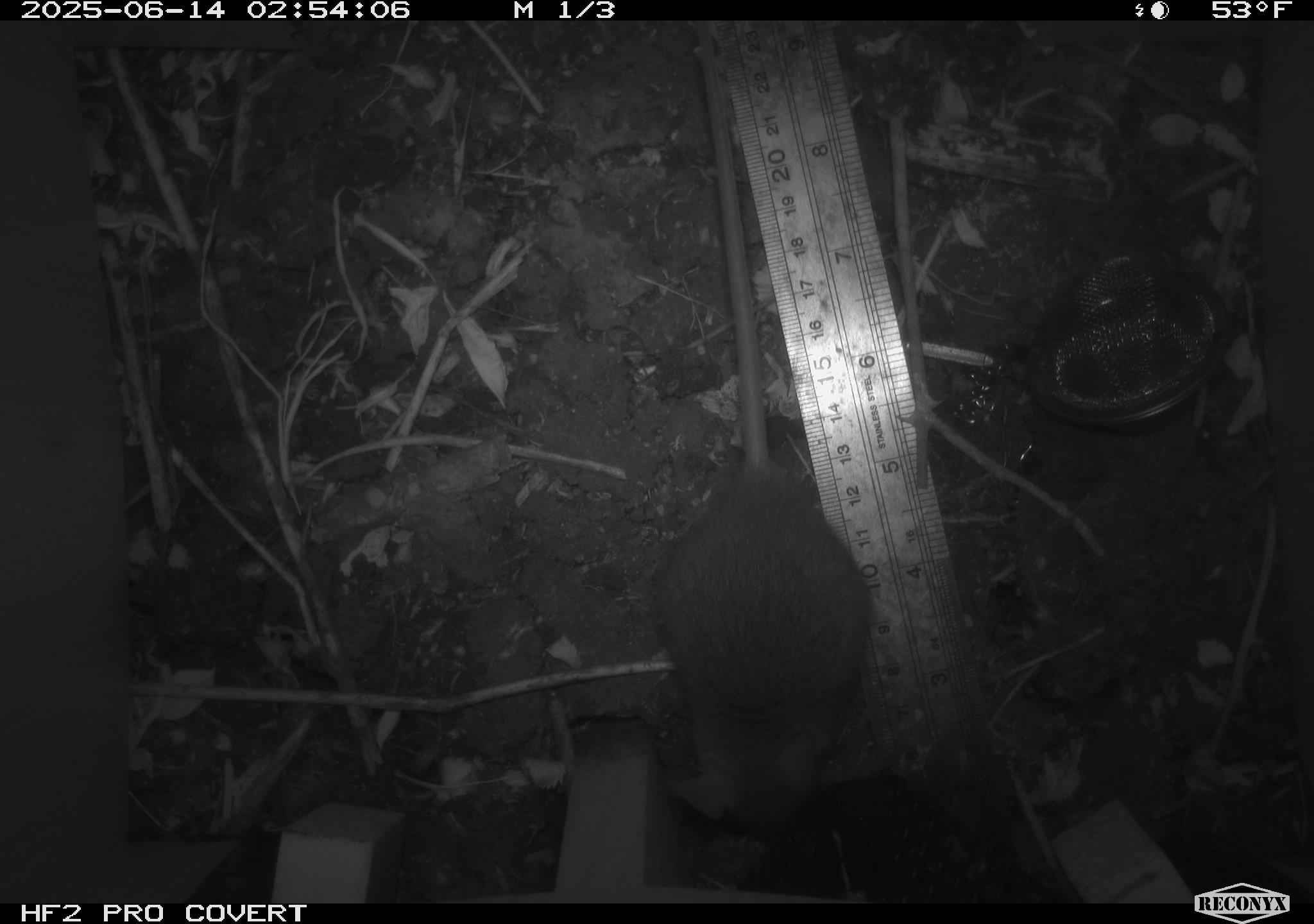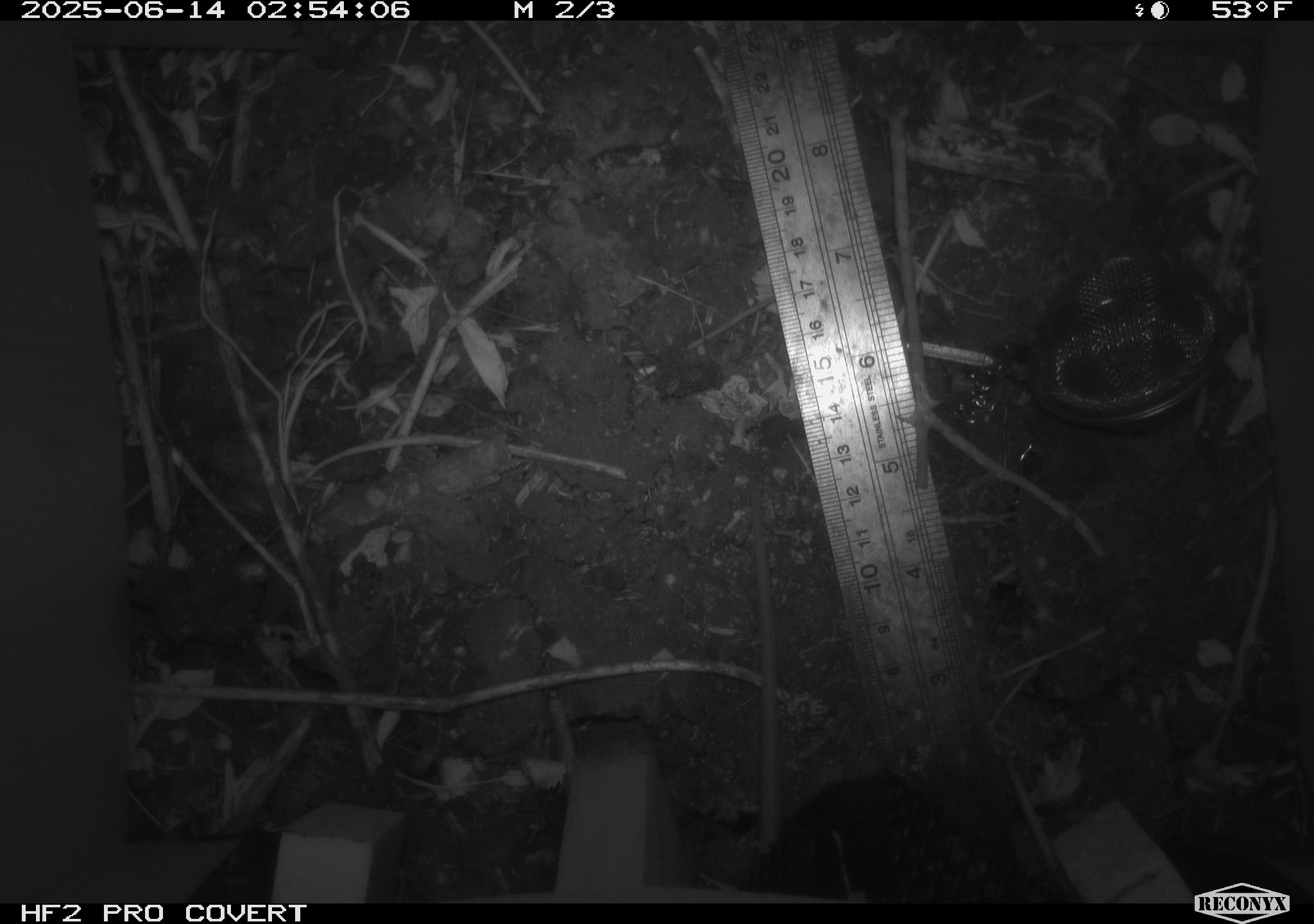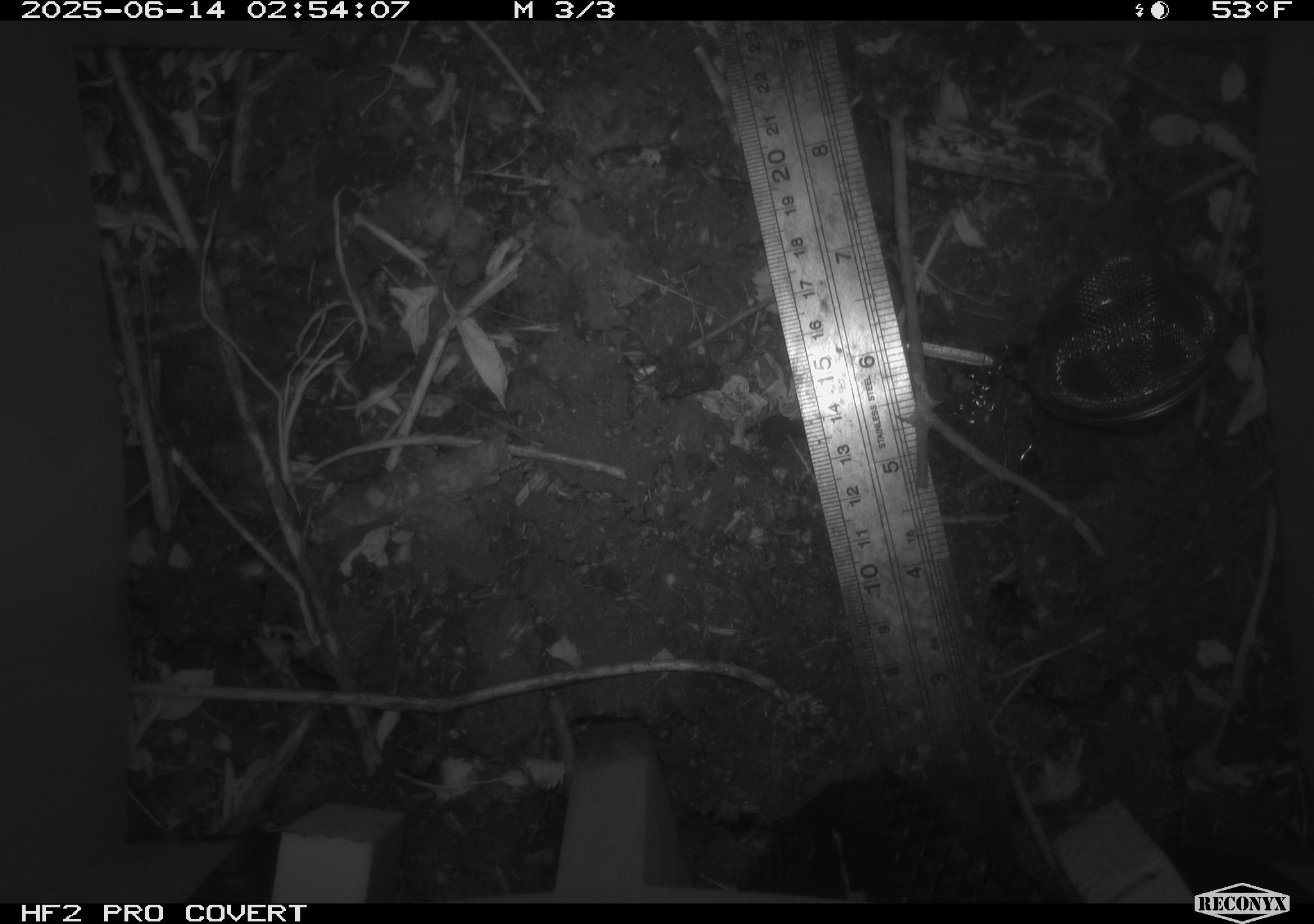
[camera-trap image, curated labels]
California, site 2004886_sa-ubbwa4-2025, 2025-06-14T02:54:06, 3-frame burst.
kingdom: Animalia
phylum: Chordata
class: Mammalia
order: Rodentia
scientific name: Rodentia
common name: rodent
Rodent (Rodentia).